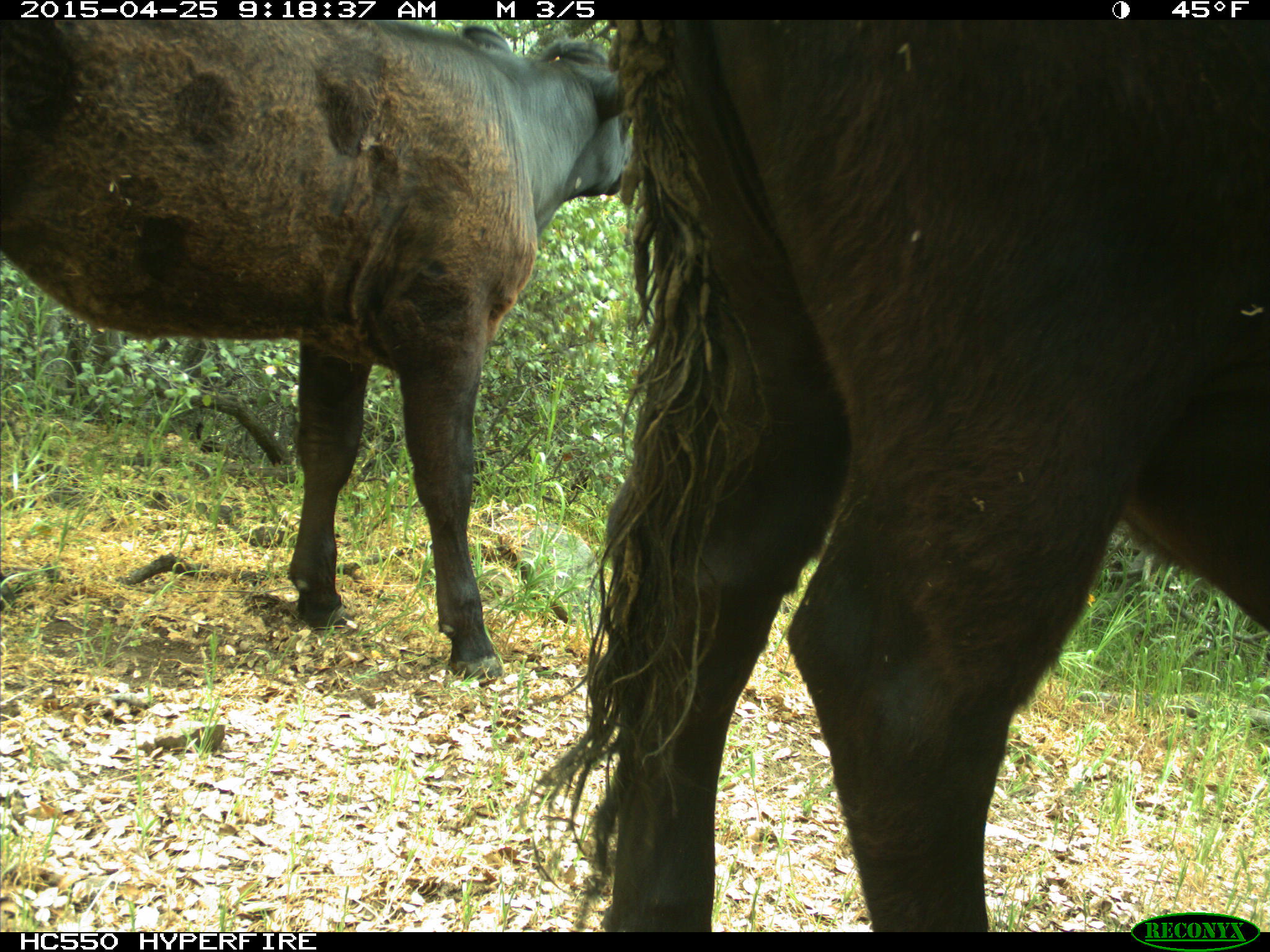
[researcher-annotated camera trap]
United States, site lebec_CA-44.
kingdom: Animalia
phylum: Chordata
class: Mammalia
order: Artiodactyla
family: Suidae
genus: Sus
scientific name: Sus scrofa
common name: wild boar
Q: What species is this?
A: Sus scrofa (wild boar).